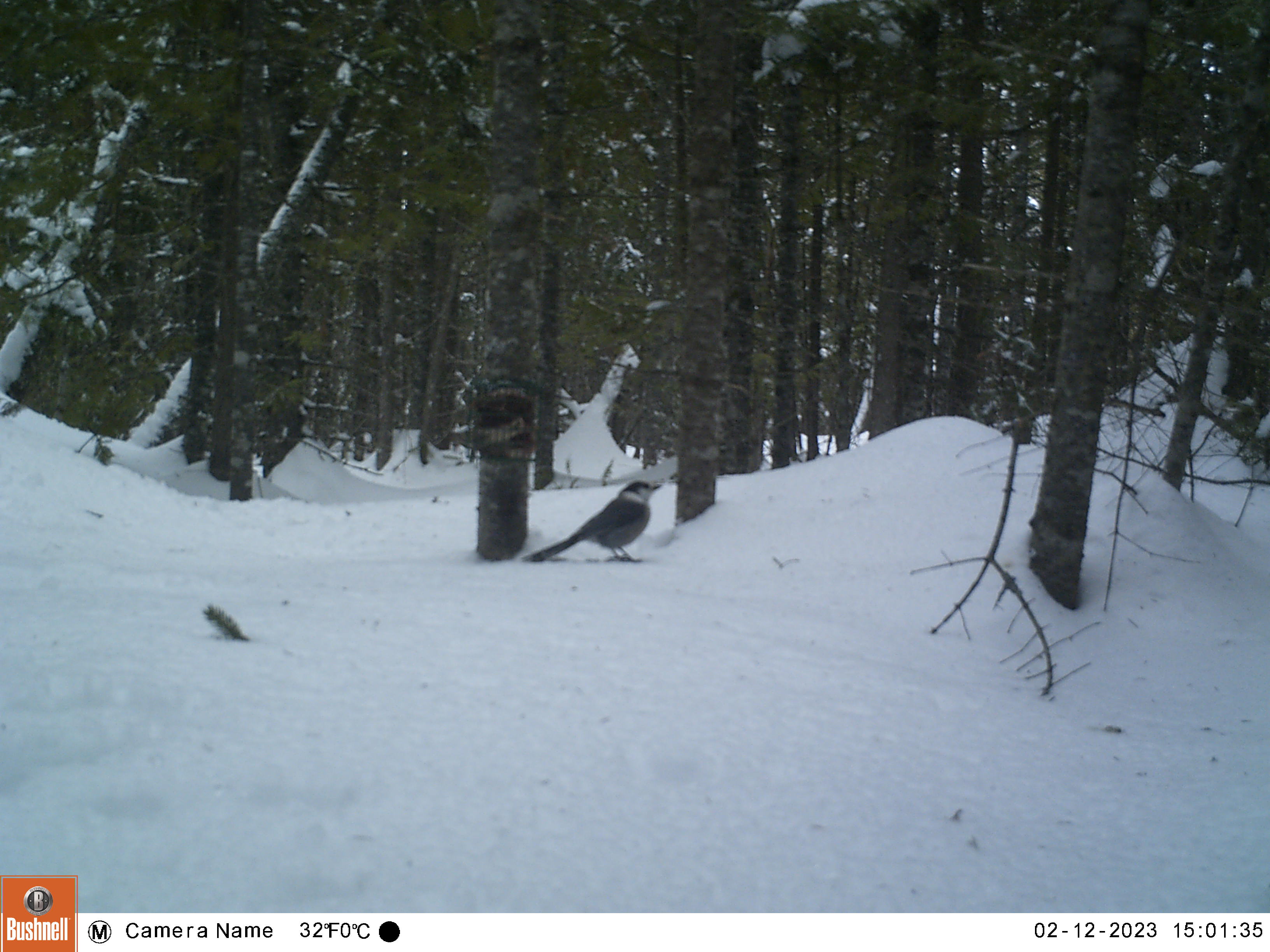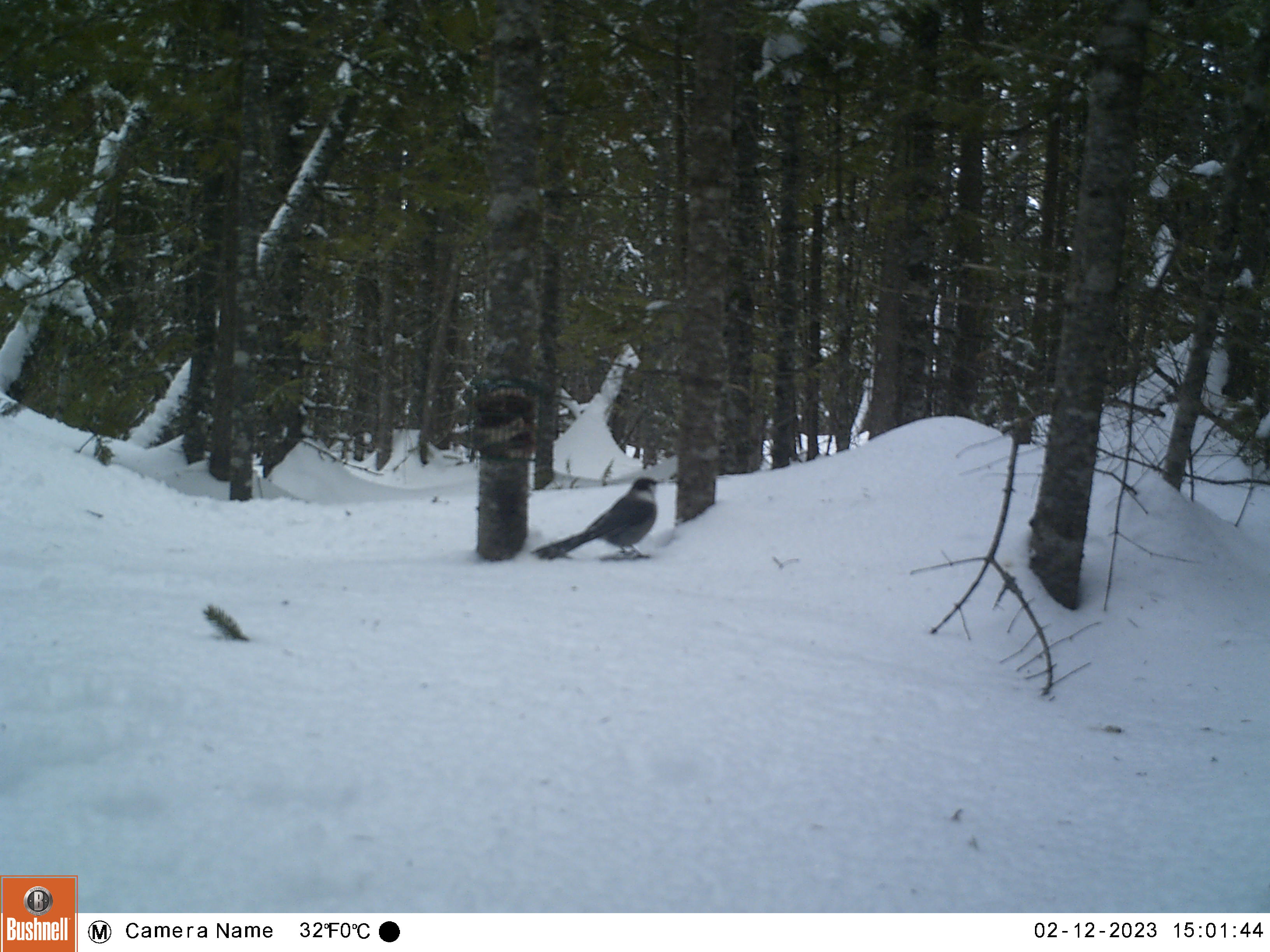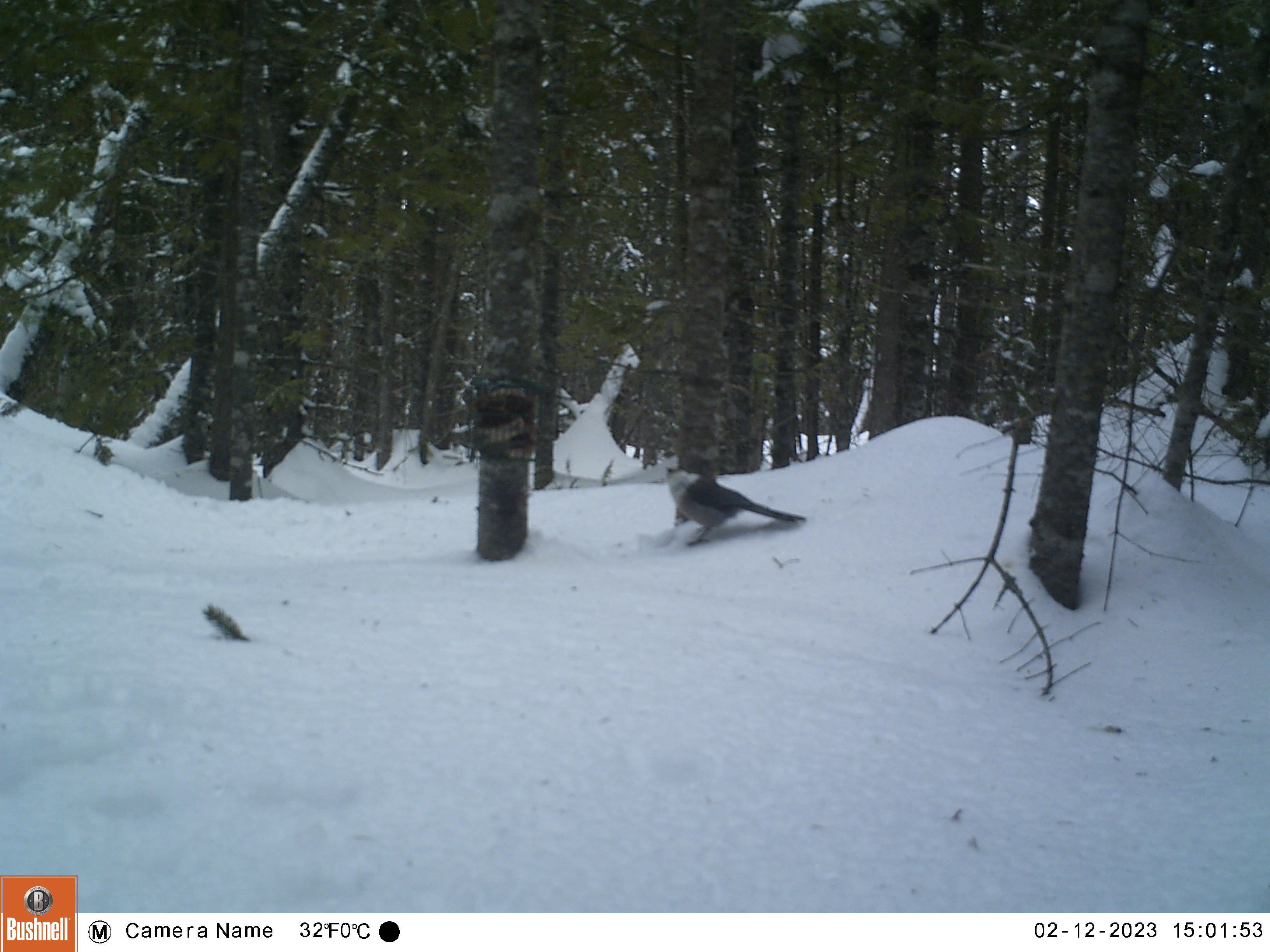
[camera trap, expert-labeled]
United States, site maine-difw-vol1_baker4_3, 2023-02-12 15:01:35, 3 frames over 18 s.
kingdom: Animalia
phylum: Chordata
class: Aves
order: Passeriformes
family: Corvidae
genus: Perisoreus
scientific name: Perisoreus canadensis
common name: canada jay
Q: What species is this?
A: Canada jay (Perisoreus canadensis).